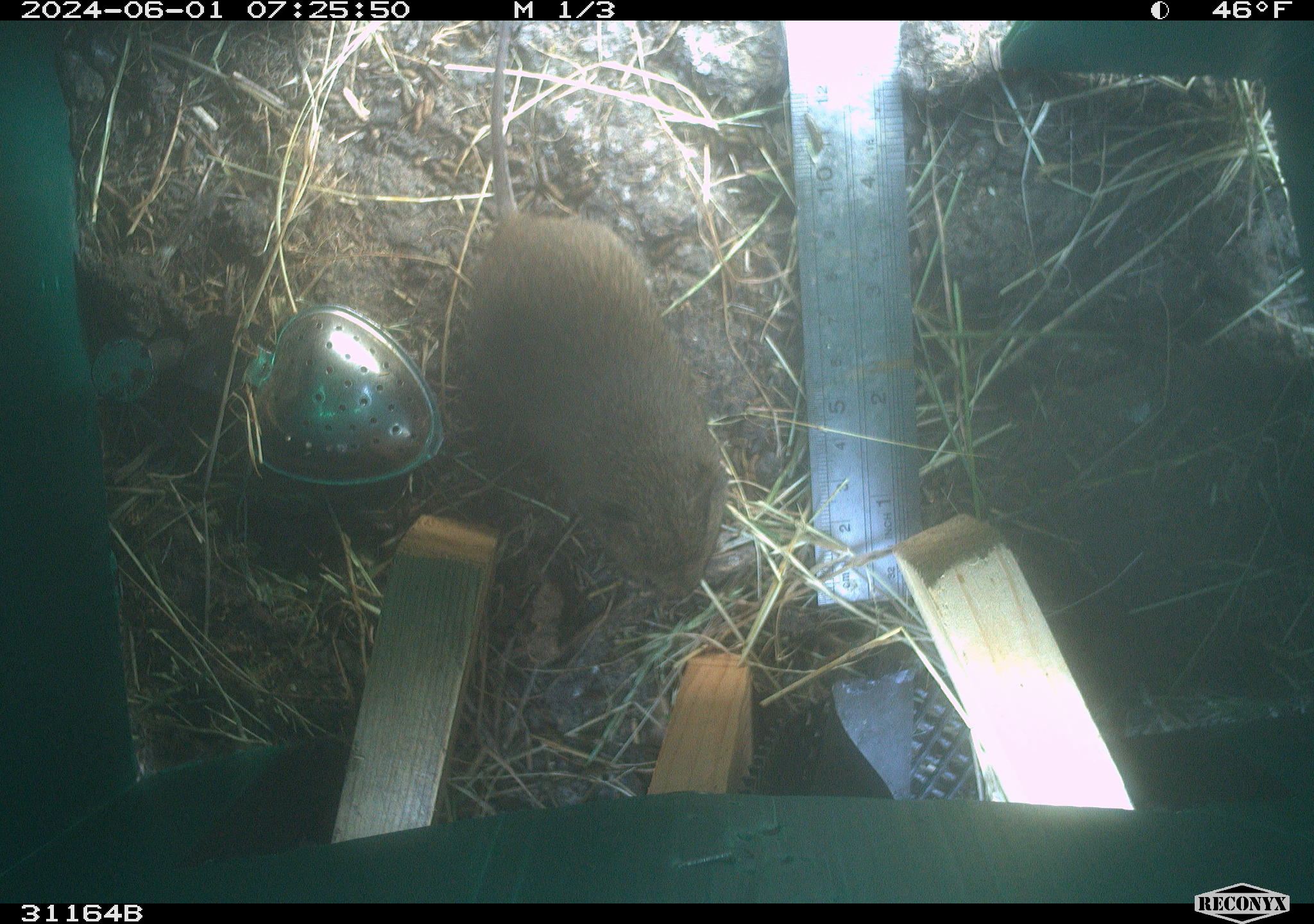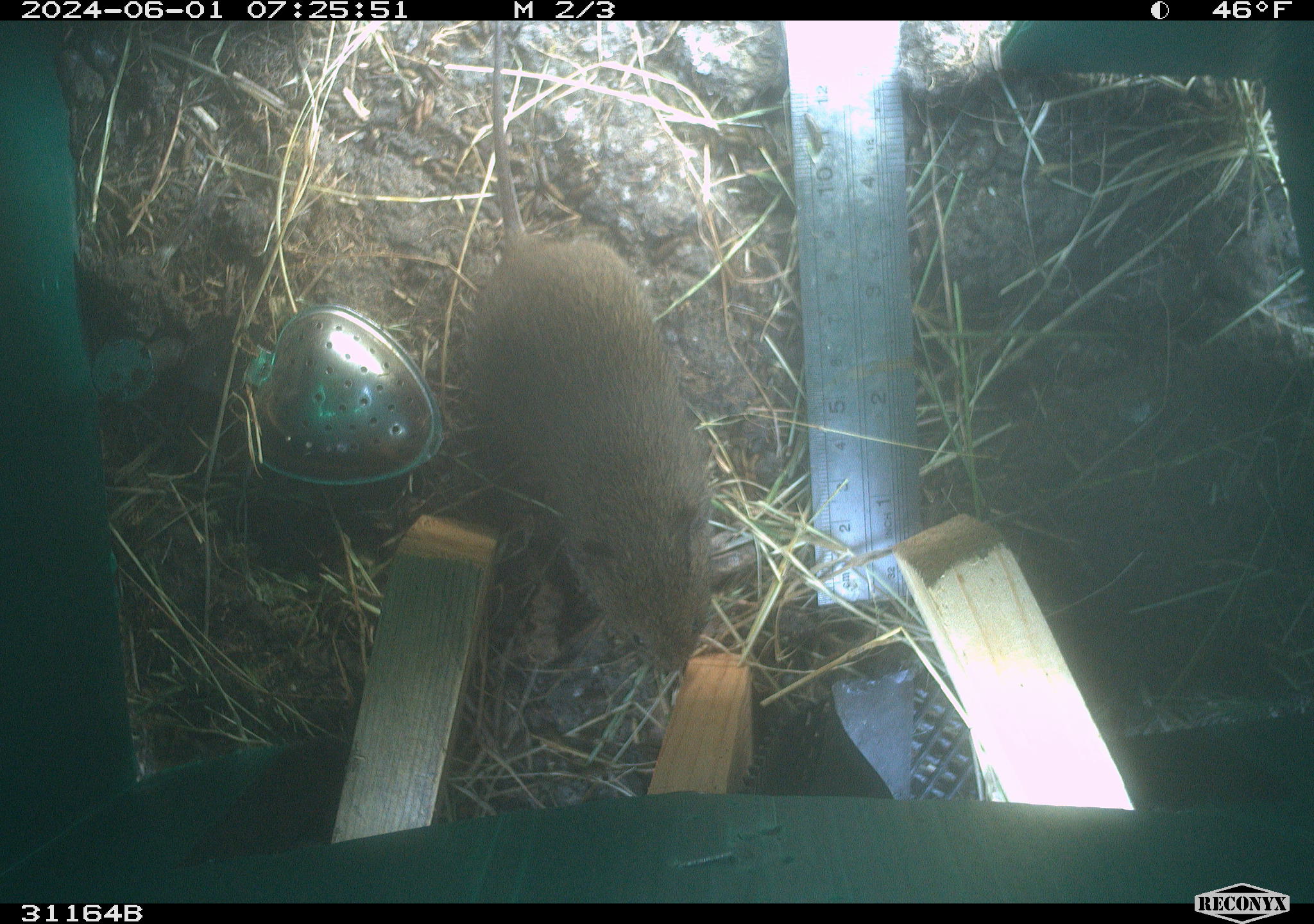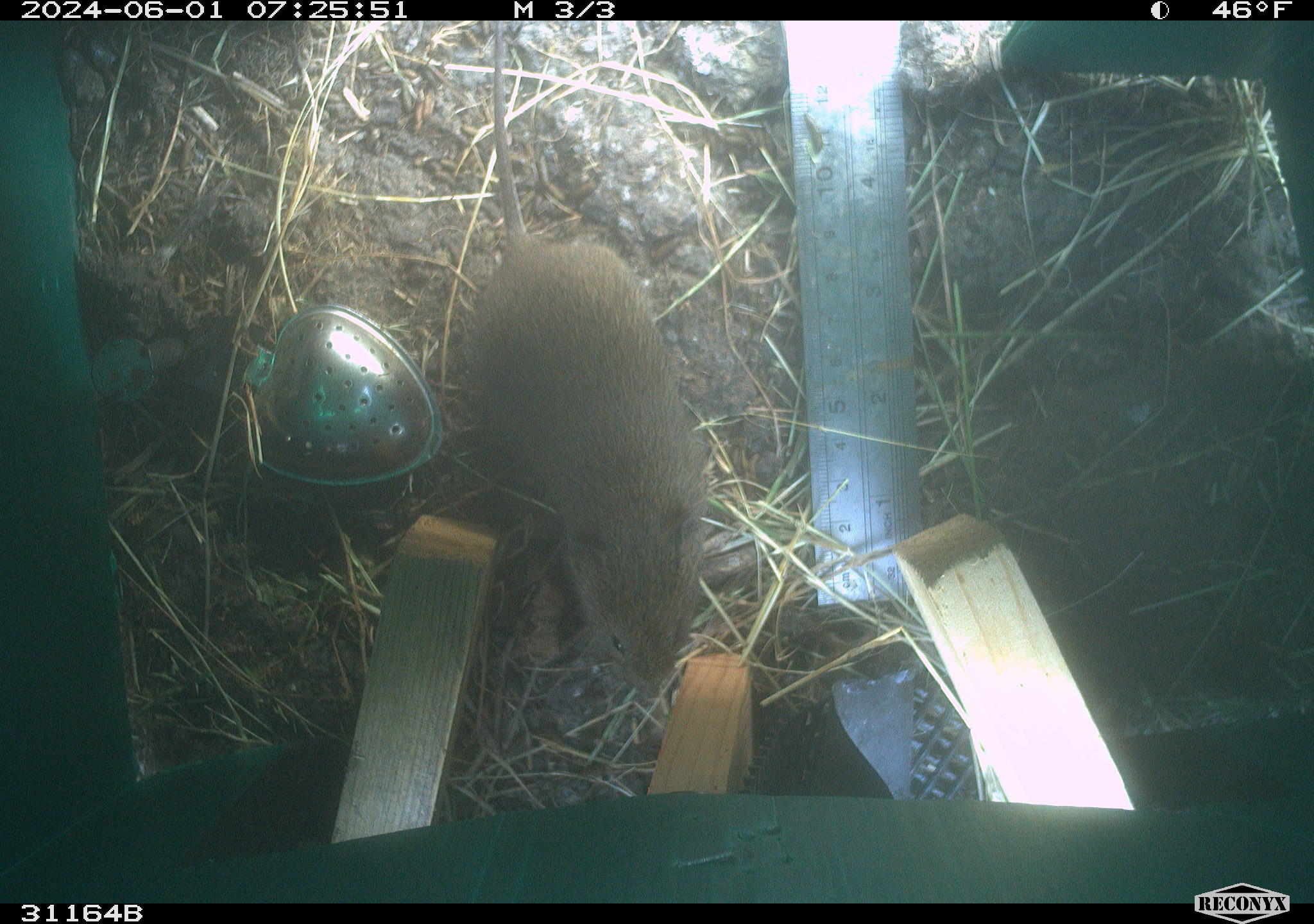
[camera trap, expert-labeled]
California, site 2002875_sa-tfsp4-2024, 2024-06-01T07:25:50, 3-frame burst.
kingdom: Animalia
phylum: Chordata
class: Mammalia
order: Rodentia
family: Cricetidae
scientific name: Arvicolinae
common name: voles, lemmings, and muskrats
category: arvicolinae subfamily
Arvicolinae subfamily (voles, lemmings, and muskrats) (Arvicolinae).